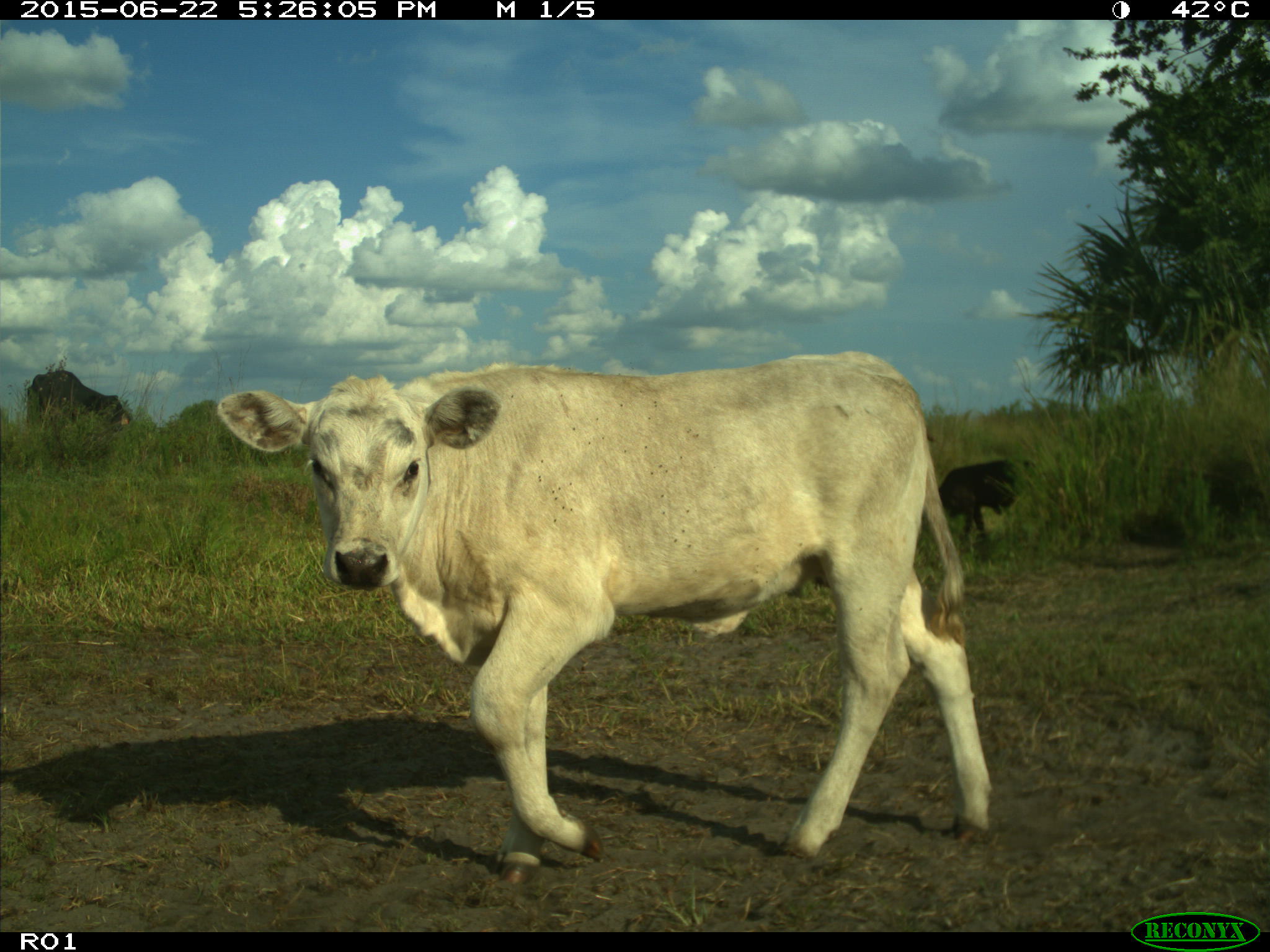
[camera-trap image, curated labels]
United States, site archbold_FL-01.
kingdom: Animalia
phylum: Chordata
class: Mammalia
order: Artiodactyla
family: Bovidae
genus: Bos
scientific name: Bos taurus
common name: domestic cow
Bos taurus (domestic cow).